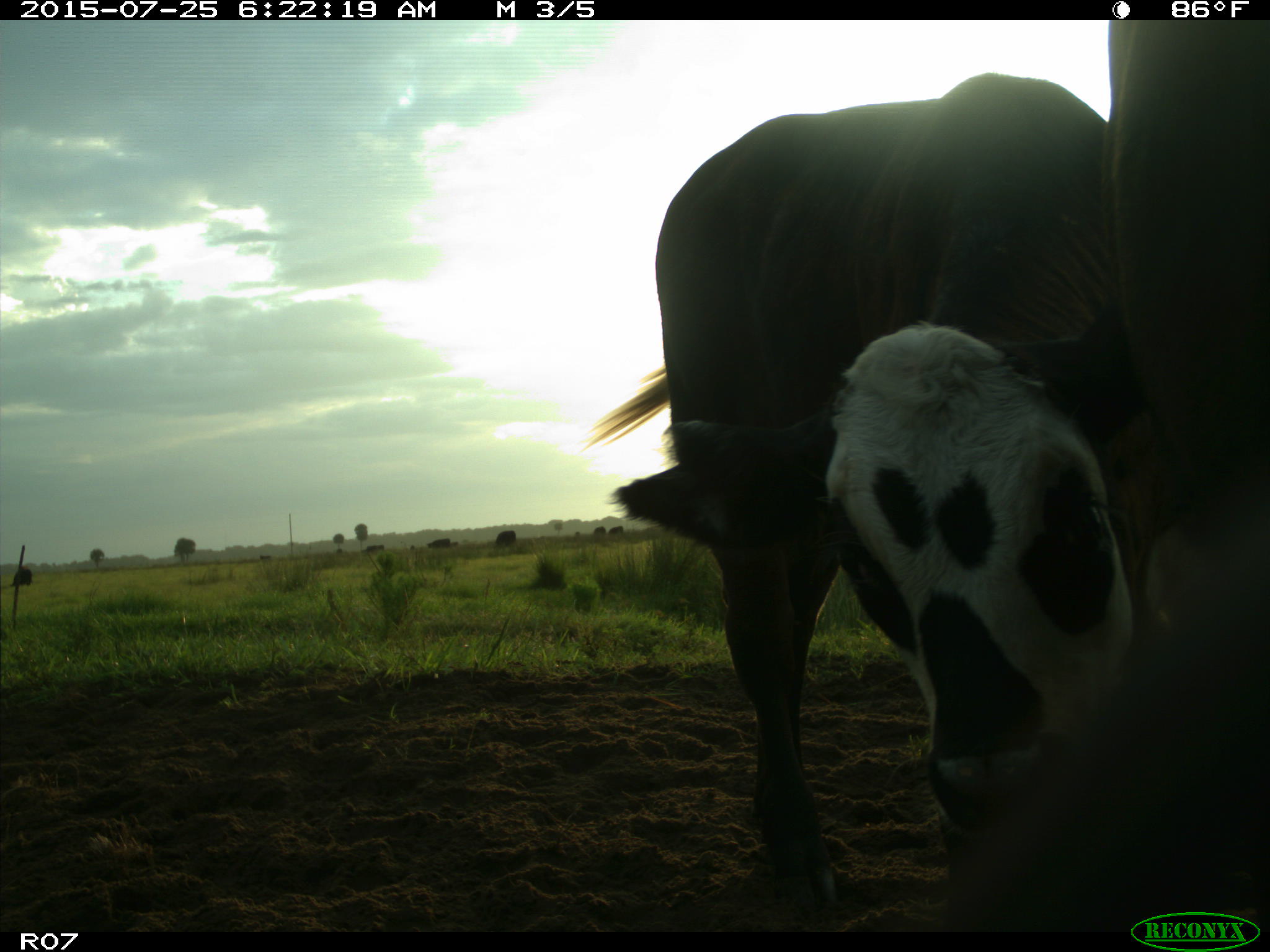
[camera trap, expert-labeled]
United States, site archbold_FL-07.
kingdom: Animalia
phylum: Chordata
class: Mammalia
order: Artiodactyla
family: Bovidae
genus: Bos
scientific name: Bos taurus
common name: domestic cow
Bos taurus (domestic cow).